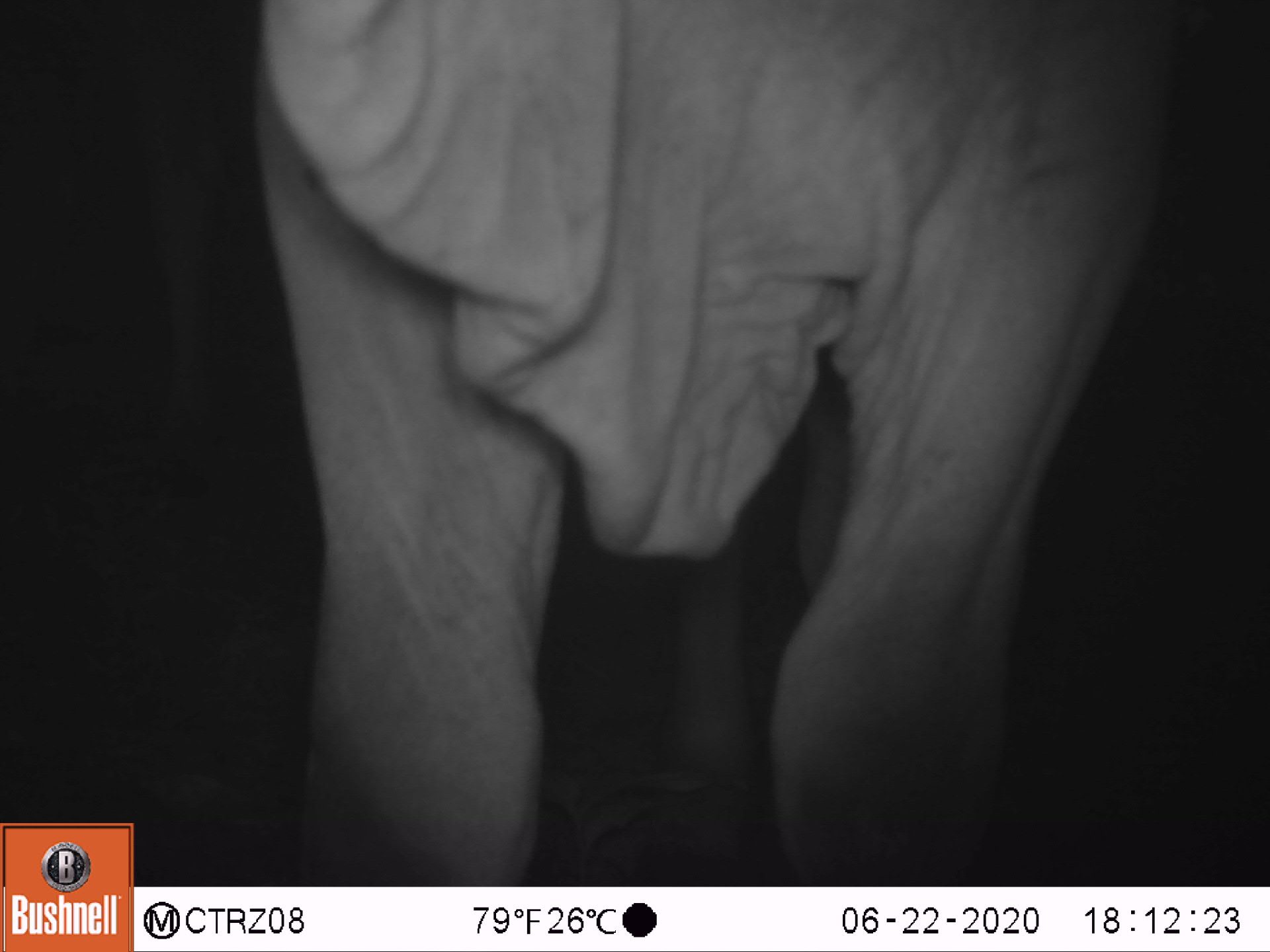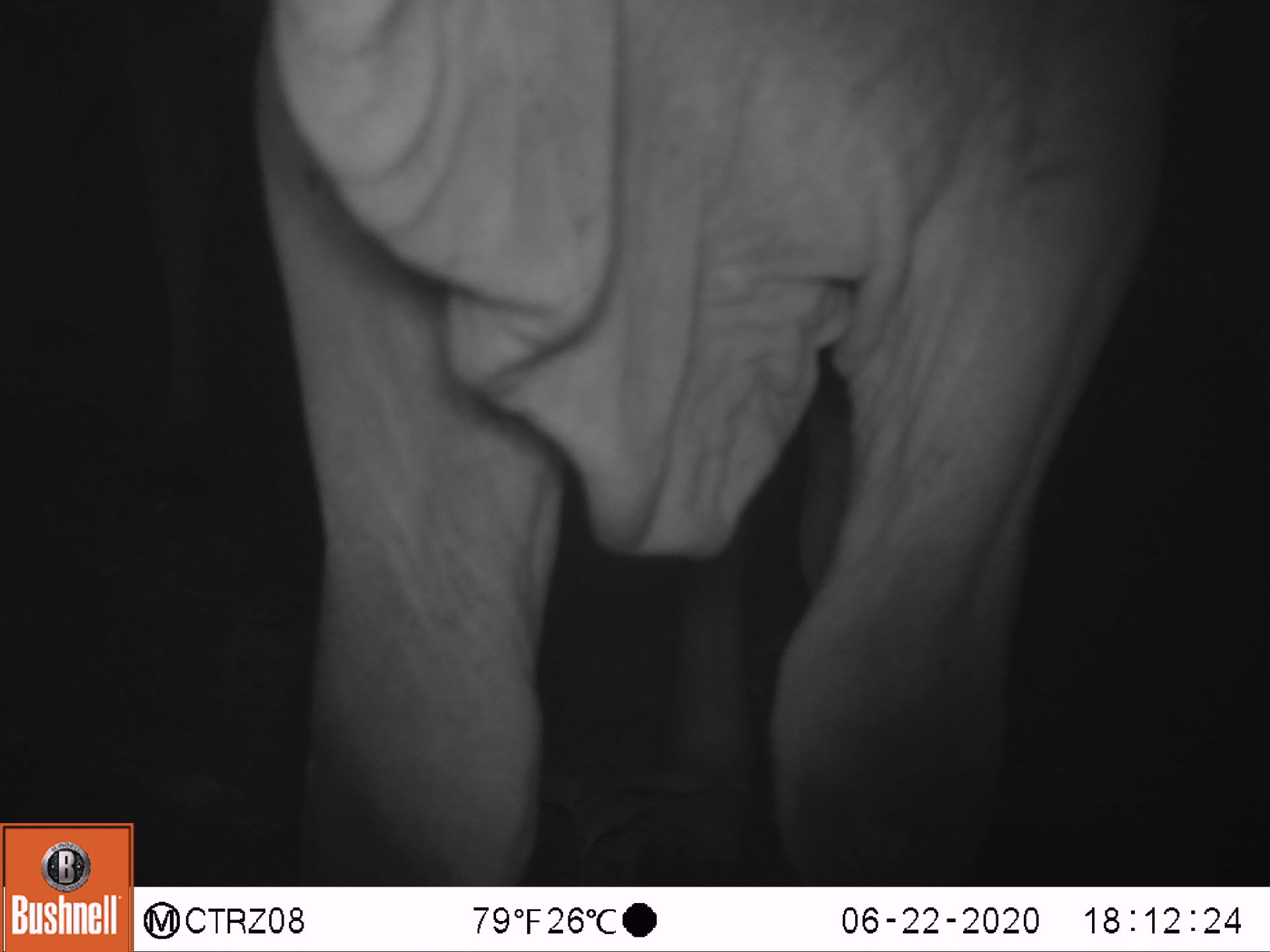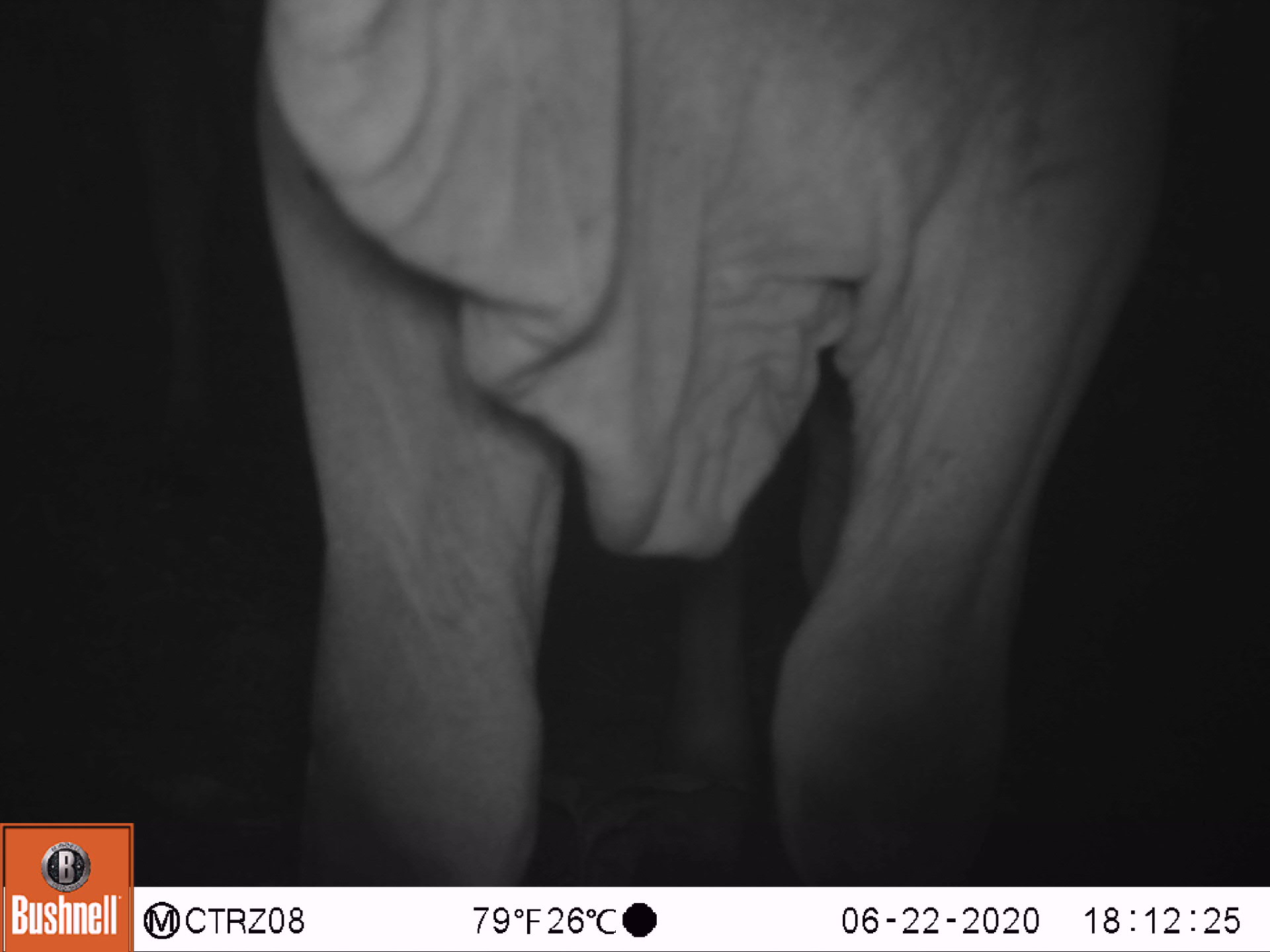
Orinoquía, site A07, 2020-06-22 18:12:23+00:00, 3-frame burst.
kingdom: Animalia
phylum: Chordata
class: Mammalia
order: Artiodactyla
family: Bovidae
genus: Bos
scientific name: Bos taurus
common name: cow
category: cattle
Cattle (cow) (Bos taurus).